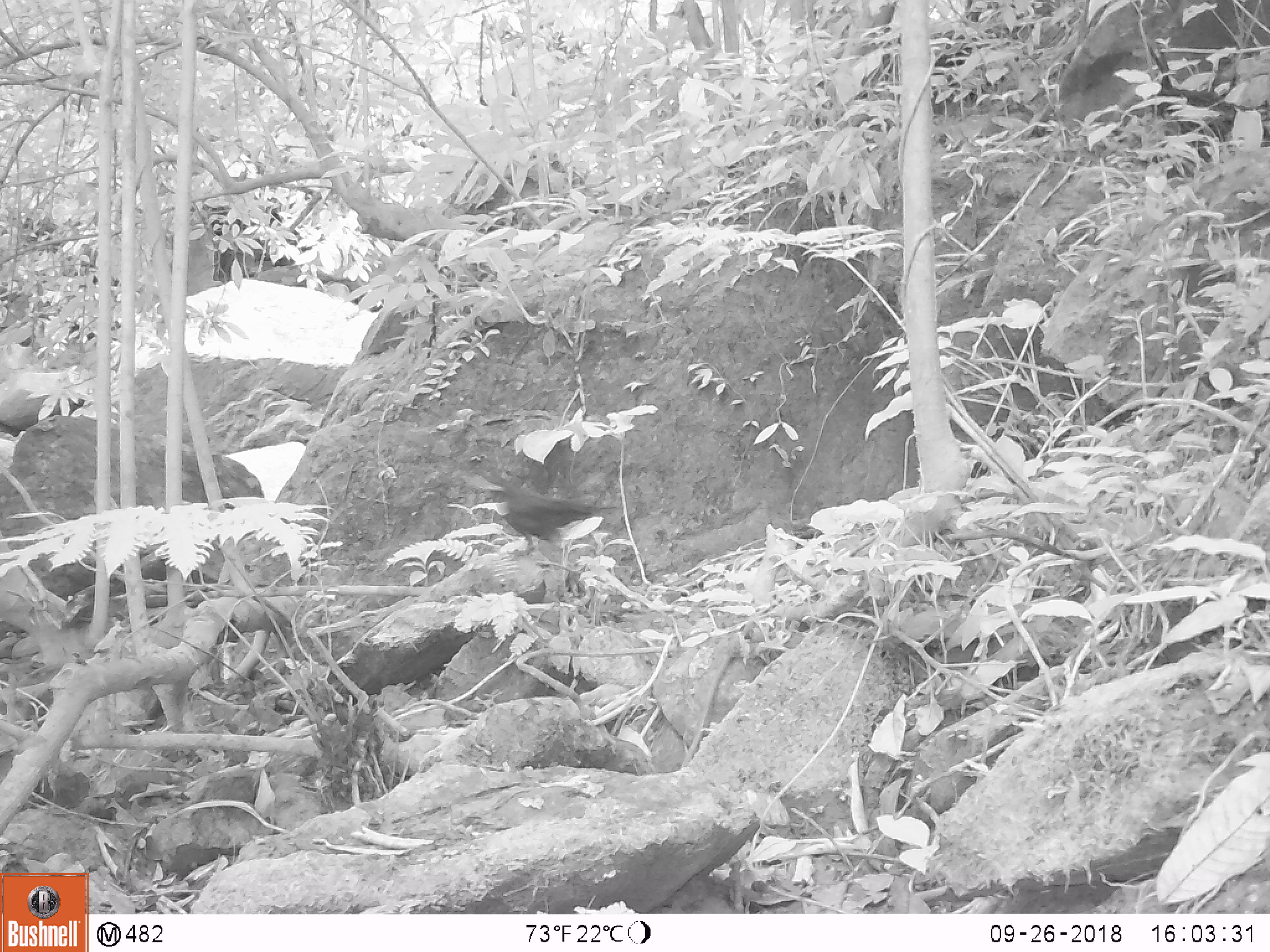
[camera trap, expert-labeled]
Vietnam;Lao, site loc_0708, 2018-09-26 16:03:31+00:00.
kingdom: Animalia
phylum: Chordata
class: Aves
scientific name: Aves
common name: bird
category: unidentified bird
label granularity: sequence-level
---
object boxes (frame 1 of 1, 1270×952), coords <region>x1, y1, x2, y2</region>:
unidentified bird: <region>483, 475, 617, 557</region>